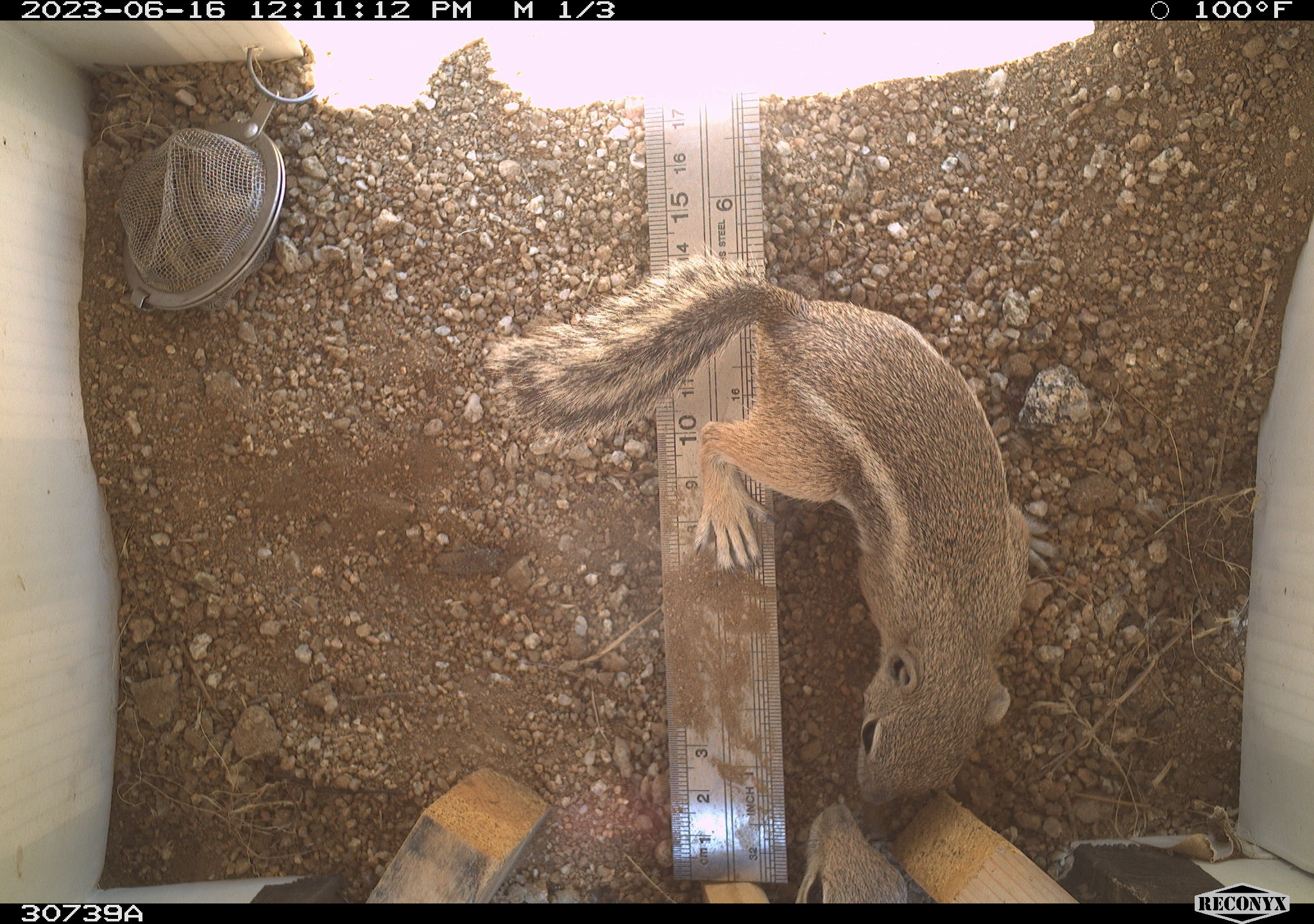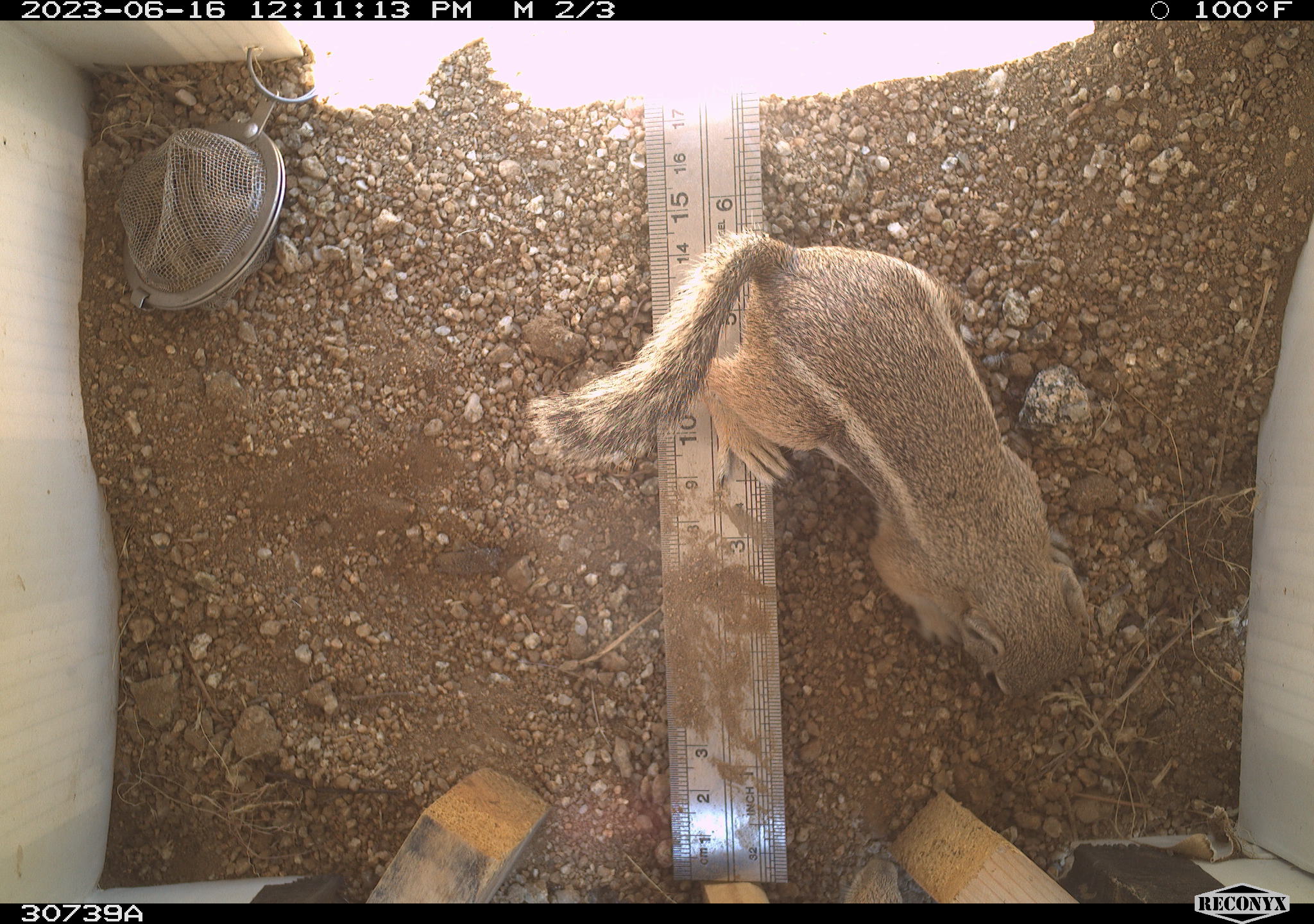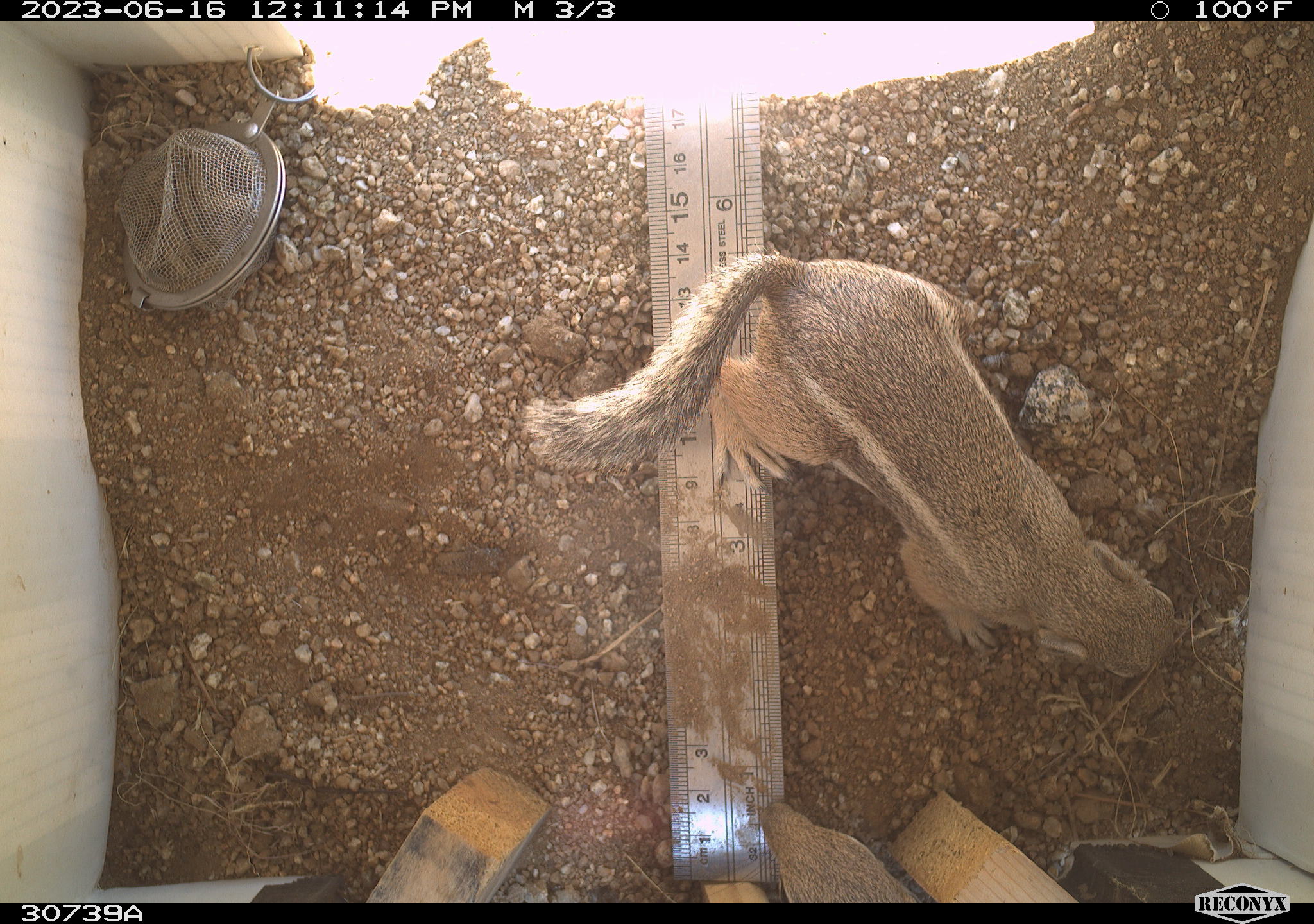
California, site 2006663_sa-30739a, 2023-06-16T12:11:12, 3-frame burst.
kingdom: Animalia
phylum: Chordata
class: Mammalia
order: Rodentia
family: Sciuridae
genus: Ammospermophilus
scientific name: Ammospermophilus leucurus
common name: white-tailed antelope squirrel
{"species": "white-tailed antelope squirrel (Ammospermophilus leucurus)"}